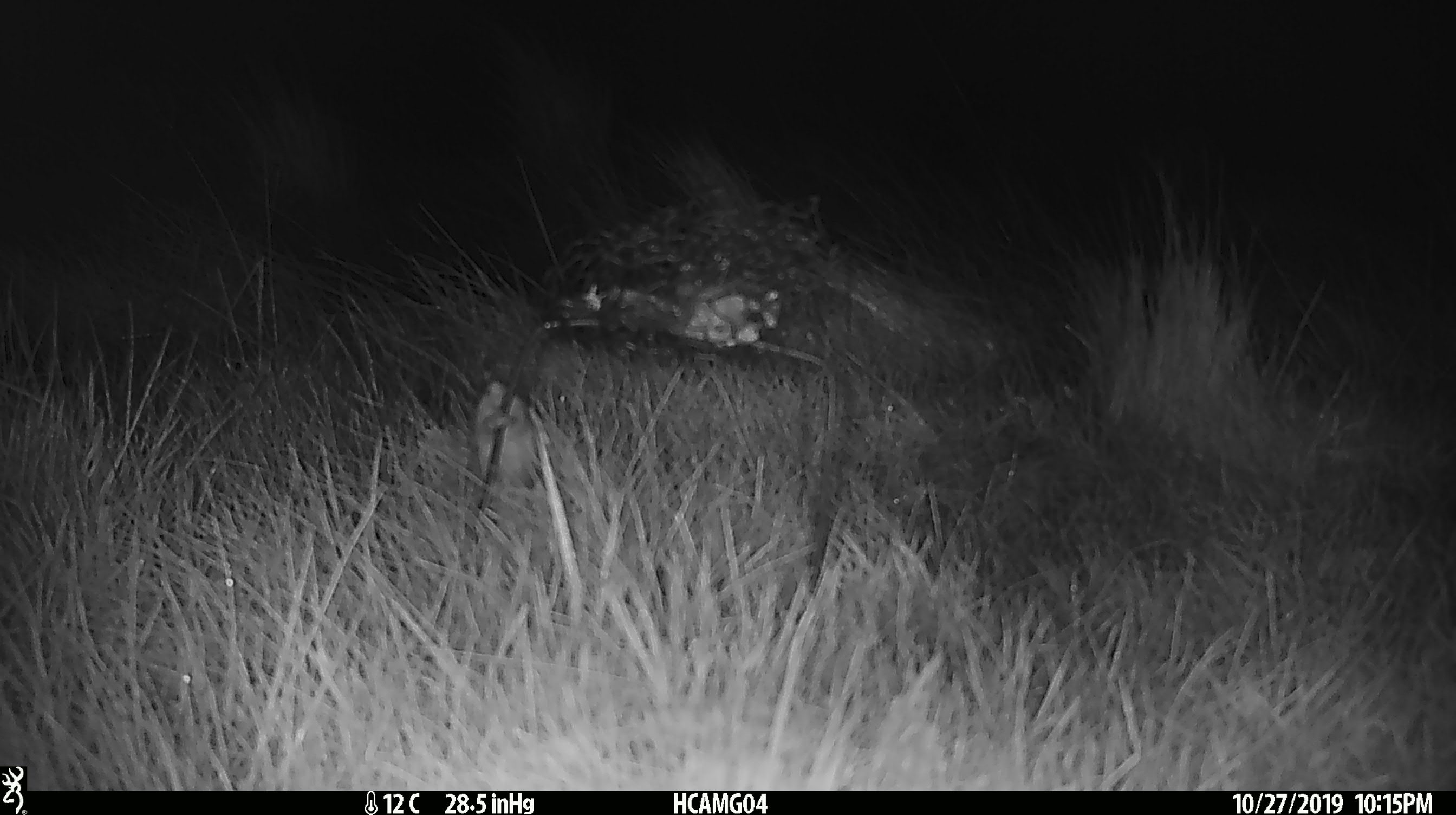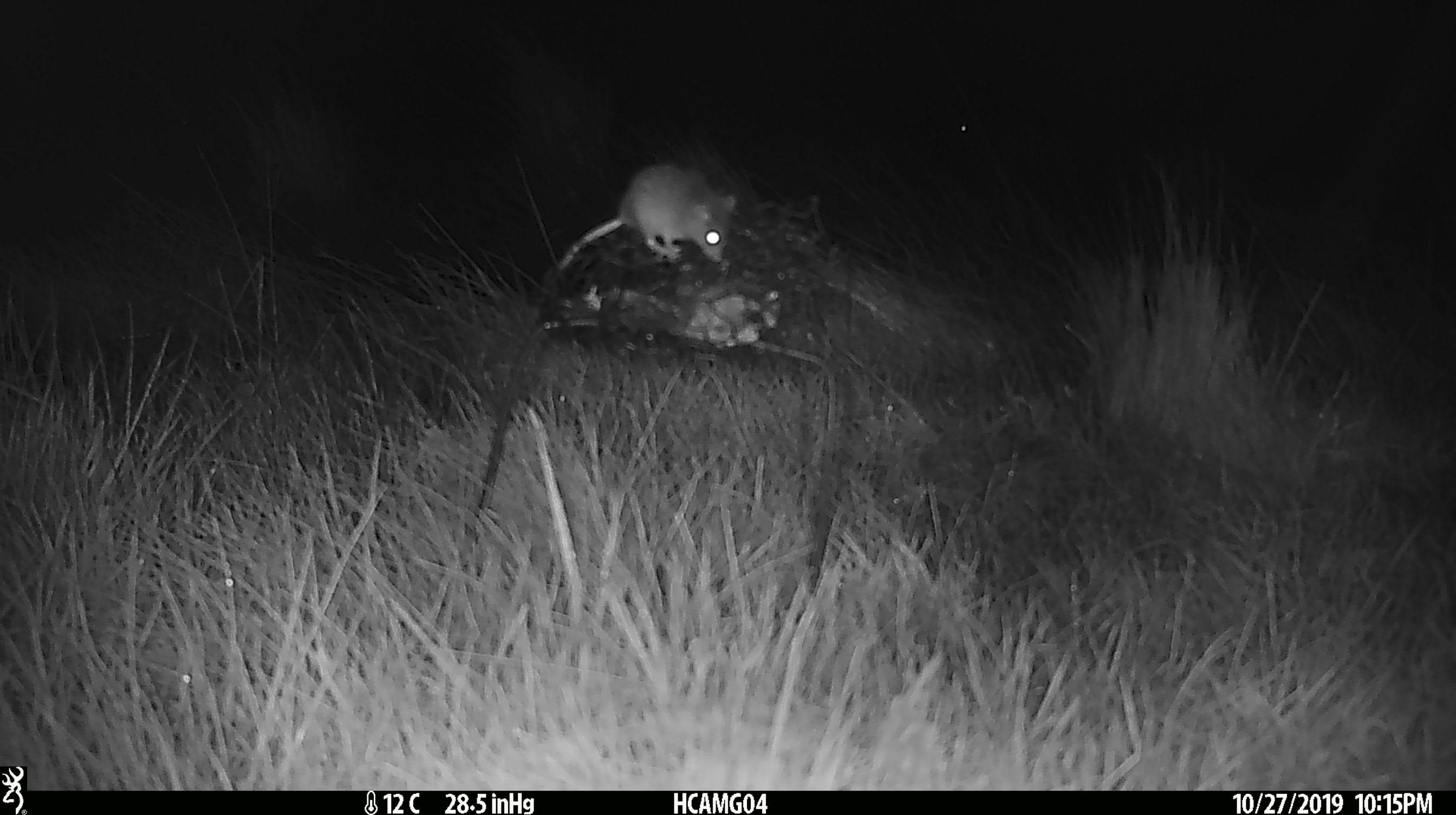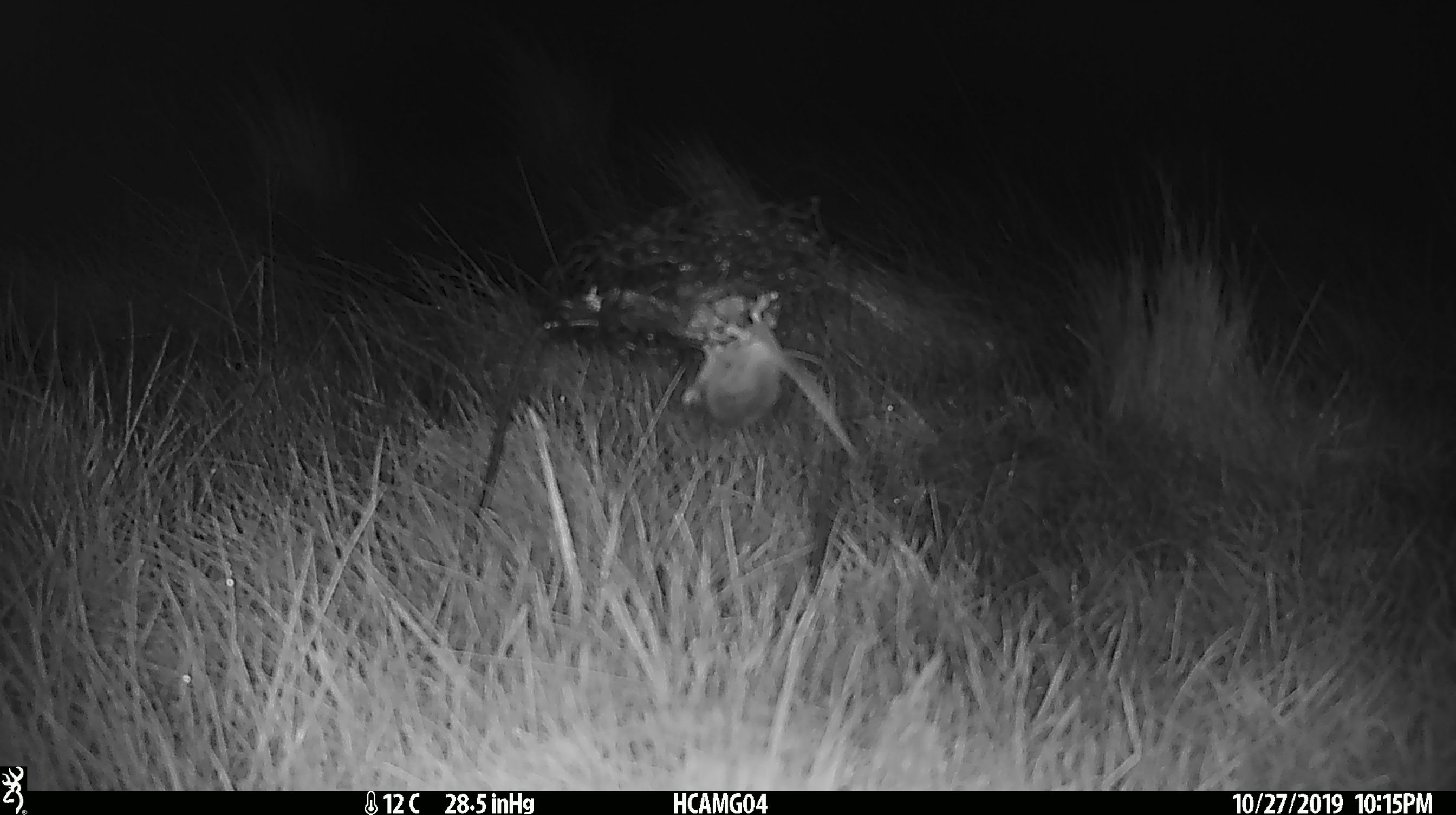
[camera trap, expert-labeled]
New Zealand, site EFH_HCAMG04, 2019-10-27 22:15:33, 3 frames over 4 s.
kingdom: Animalia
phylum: Chordata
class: Mammalia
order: Rodentia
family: Muridae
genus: Mus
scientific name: Mus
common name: mouse